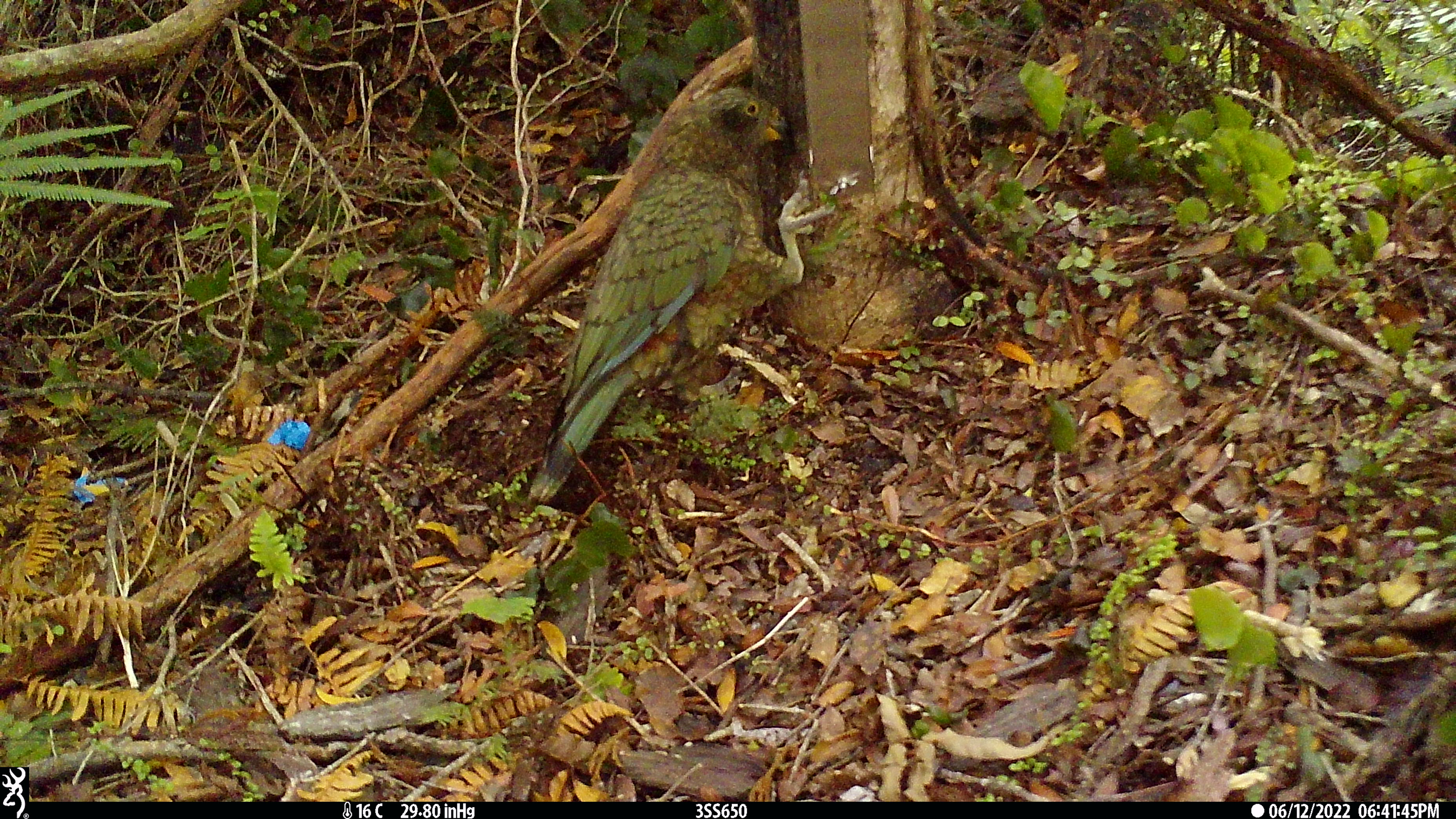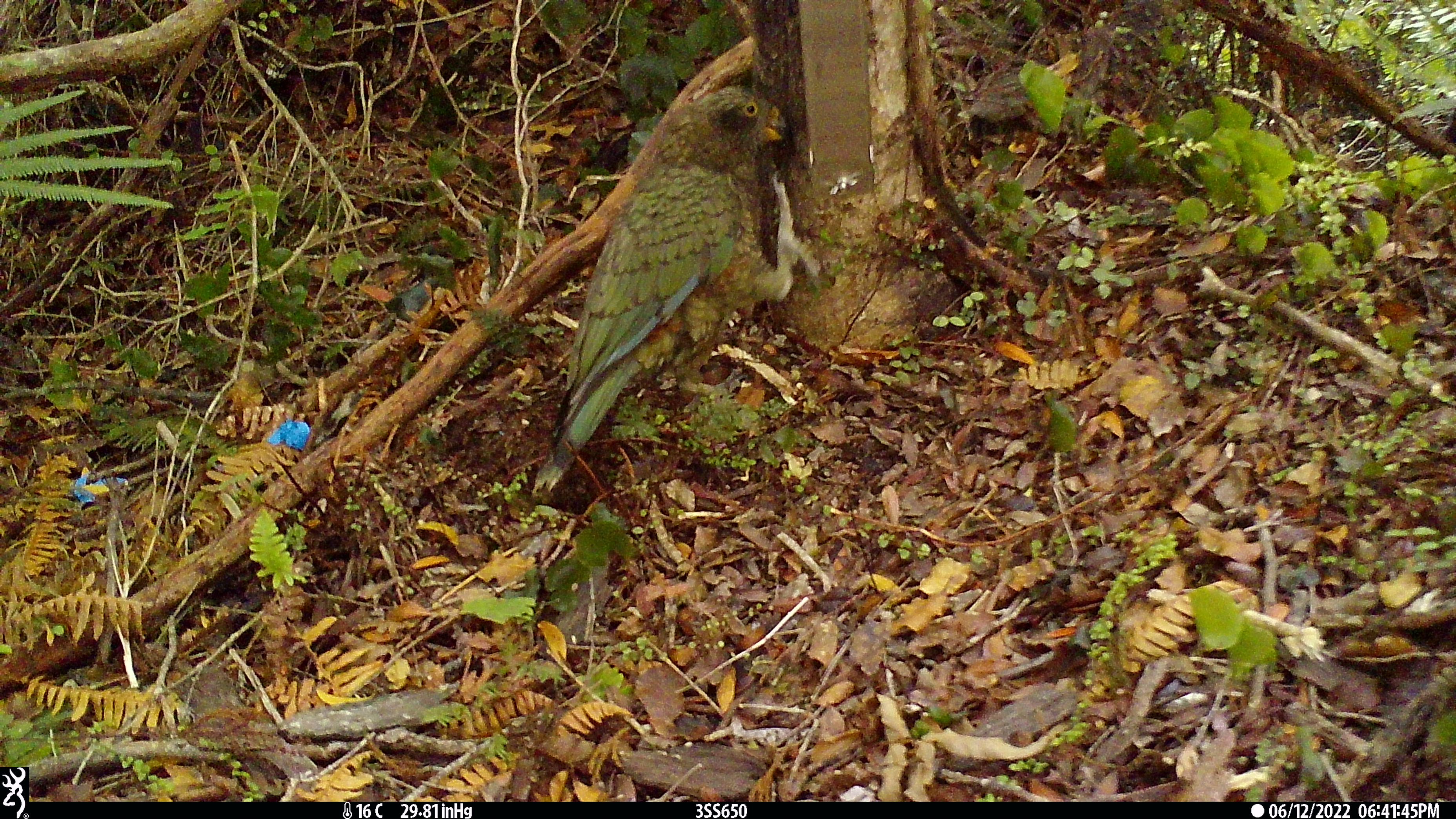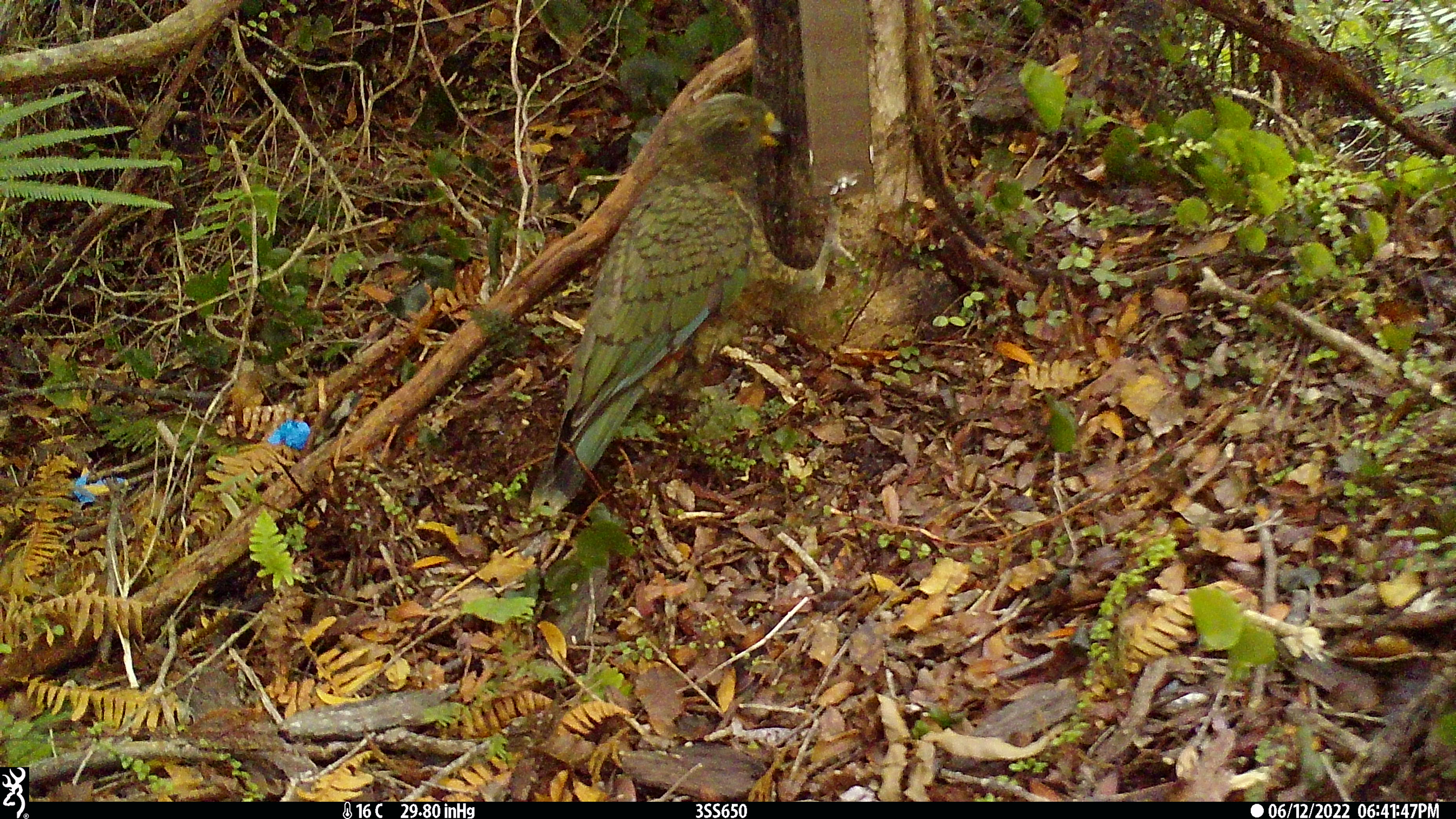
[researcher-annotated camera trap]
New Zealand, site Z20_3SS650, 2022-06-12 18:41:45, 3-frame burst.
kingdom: Animalia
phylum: Chordata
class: Aves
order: Psittaciformes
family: Strigopidae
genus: Nestor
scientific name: Nestor notabilis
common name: kea